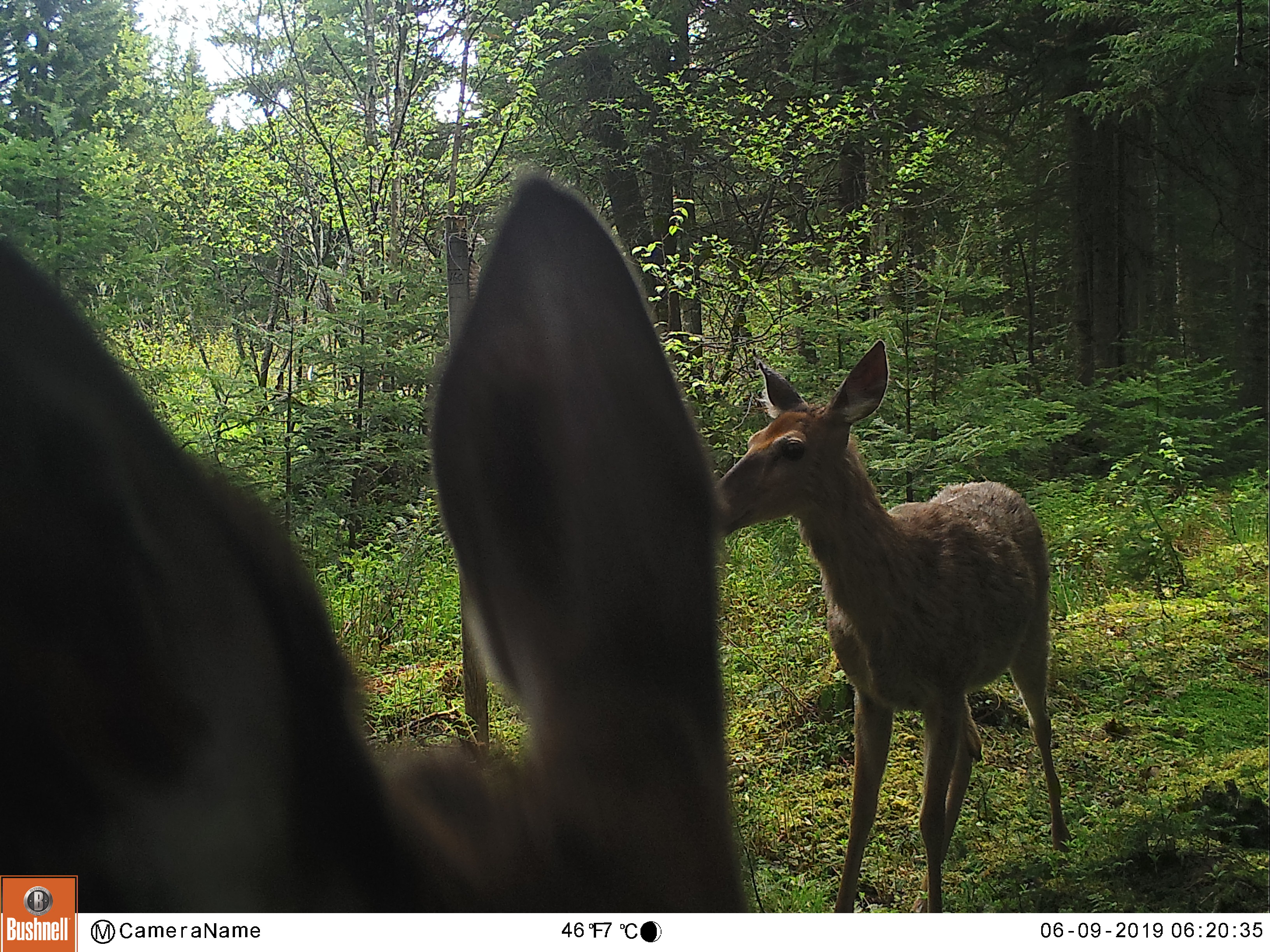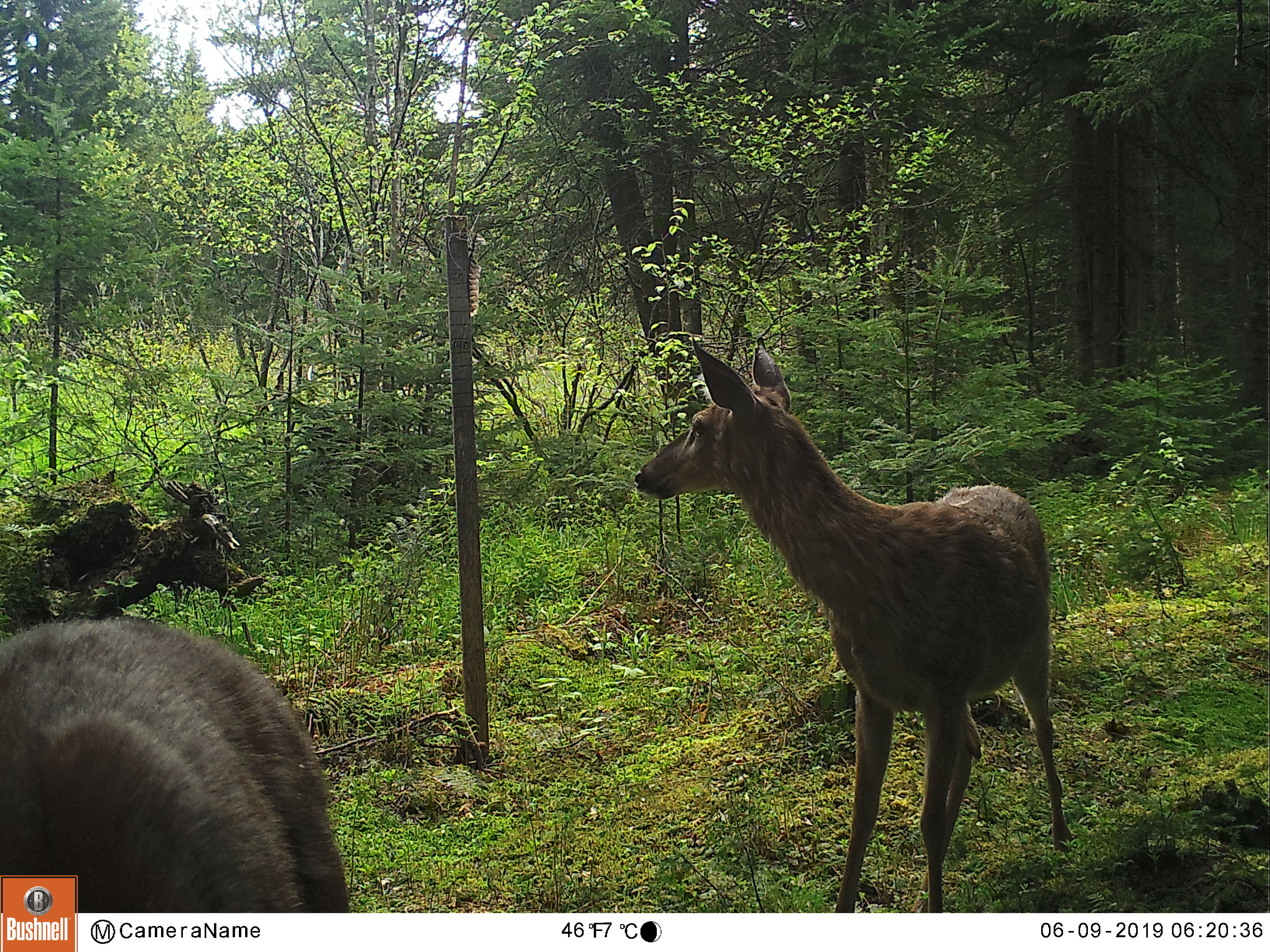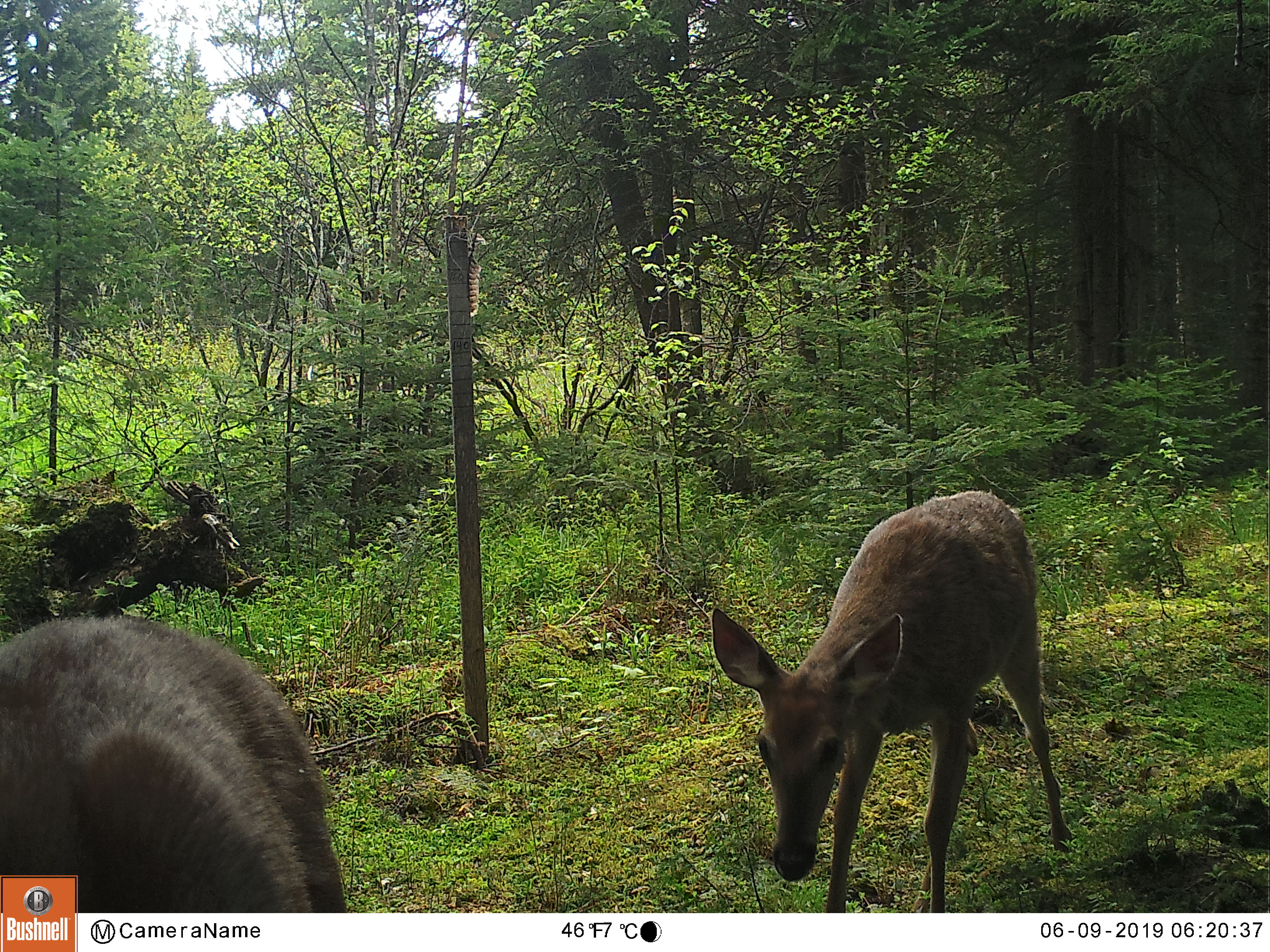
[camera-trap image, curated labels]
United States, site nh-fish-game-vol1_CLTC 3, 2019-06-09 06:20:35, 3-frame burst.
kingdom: Animalia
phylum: Chordata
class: Mammalia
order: Artiodactyla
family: Cervidae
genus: Odocoileus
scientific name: Odocoileus virginianus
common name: white-tailed deer